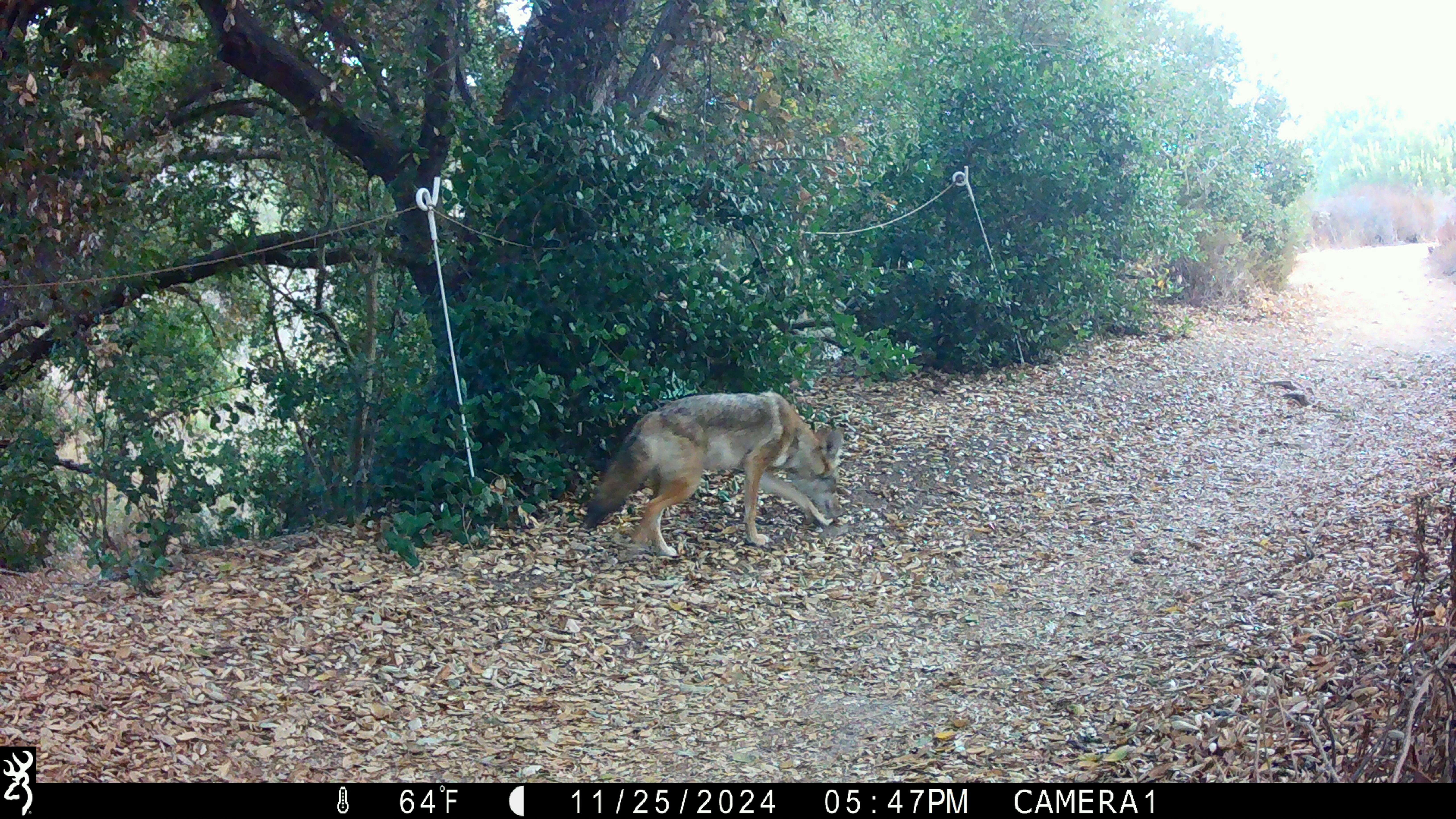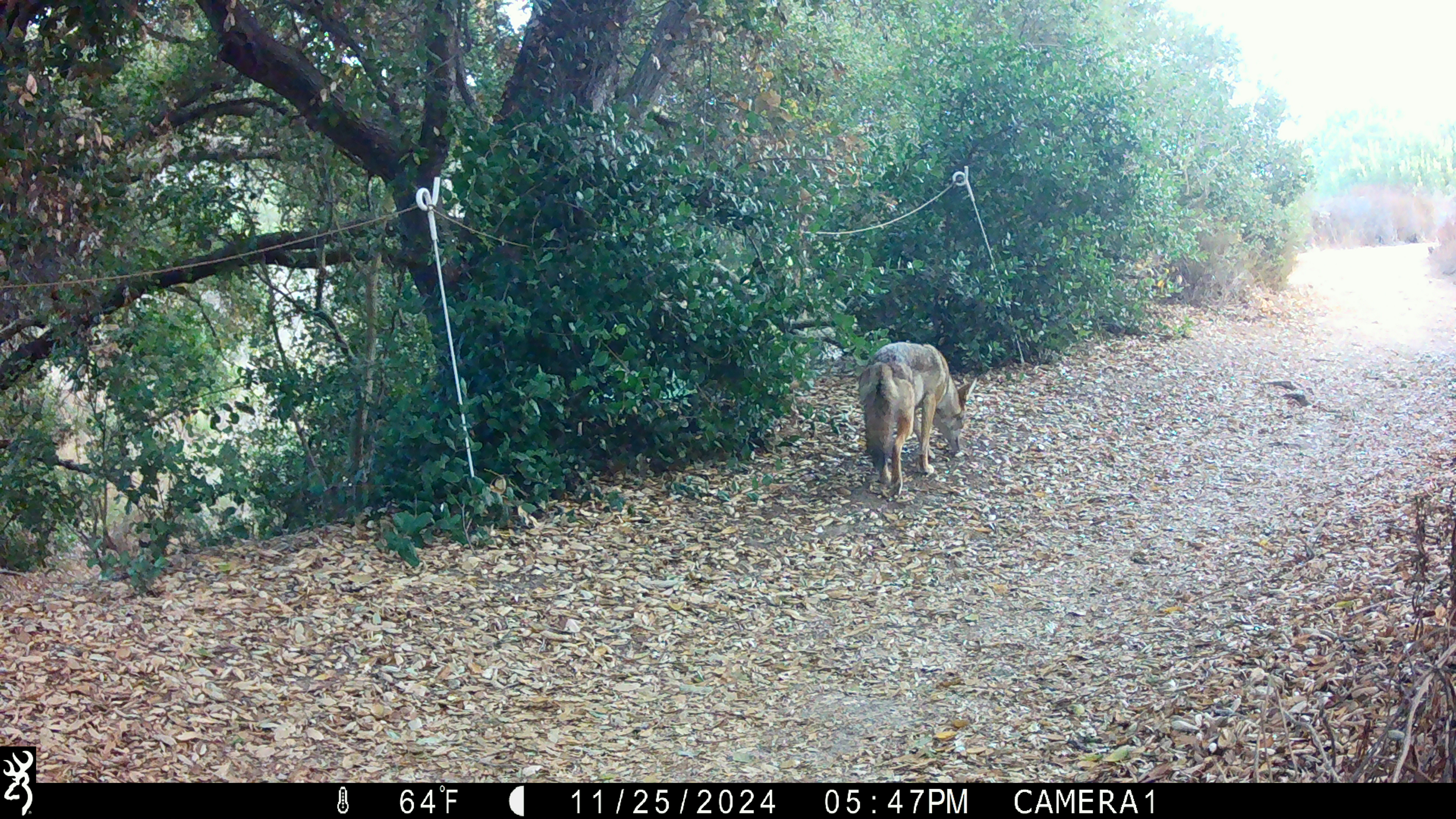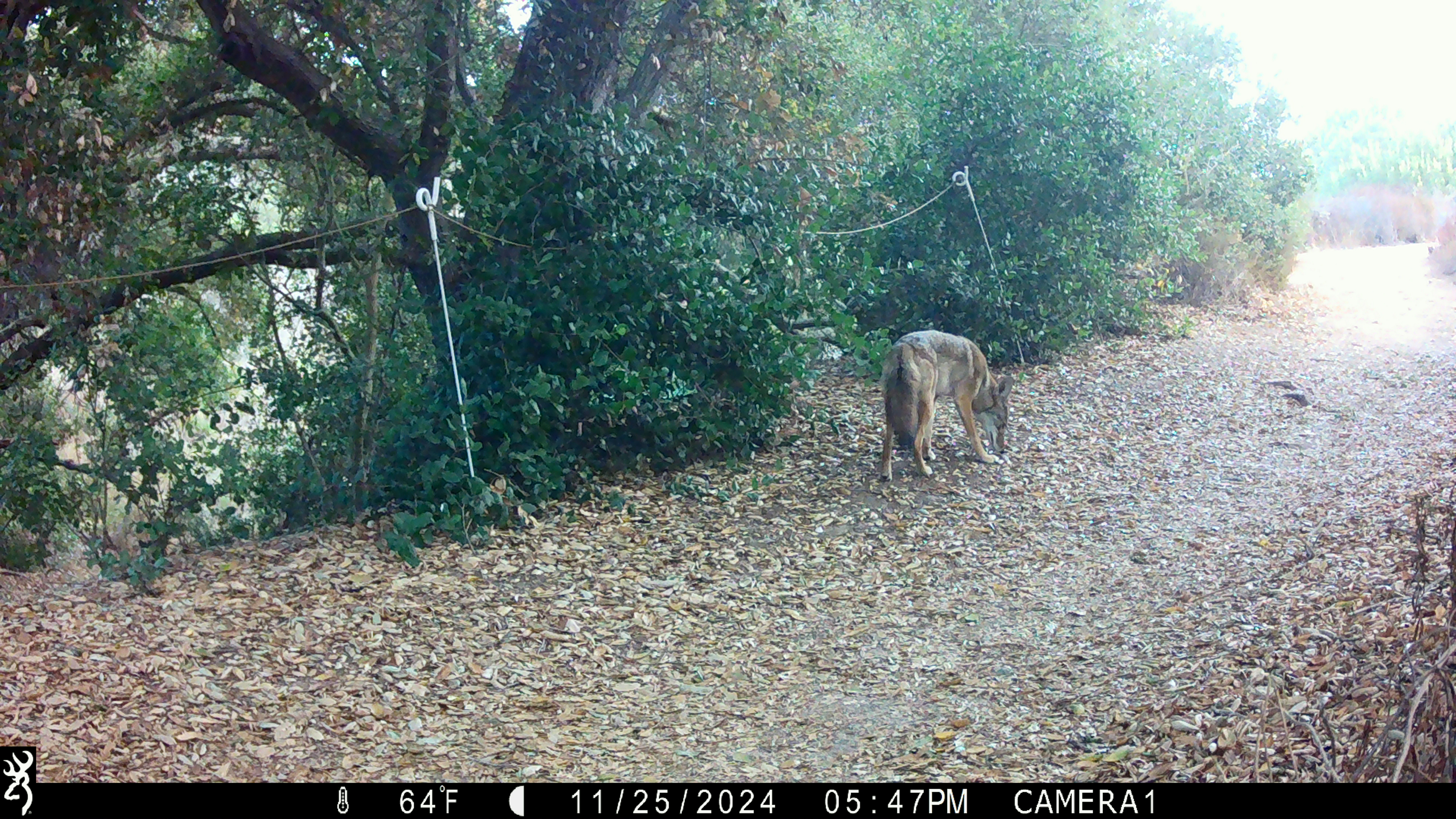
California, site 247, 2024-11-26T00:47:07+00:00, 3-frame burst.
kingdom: Animalia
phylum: Chordata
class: Mammalia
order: Carnivora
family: Canidae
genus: Canis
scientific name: Canis latrans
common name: coyote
Coyote (Canis latrans).